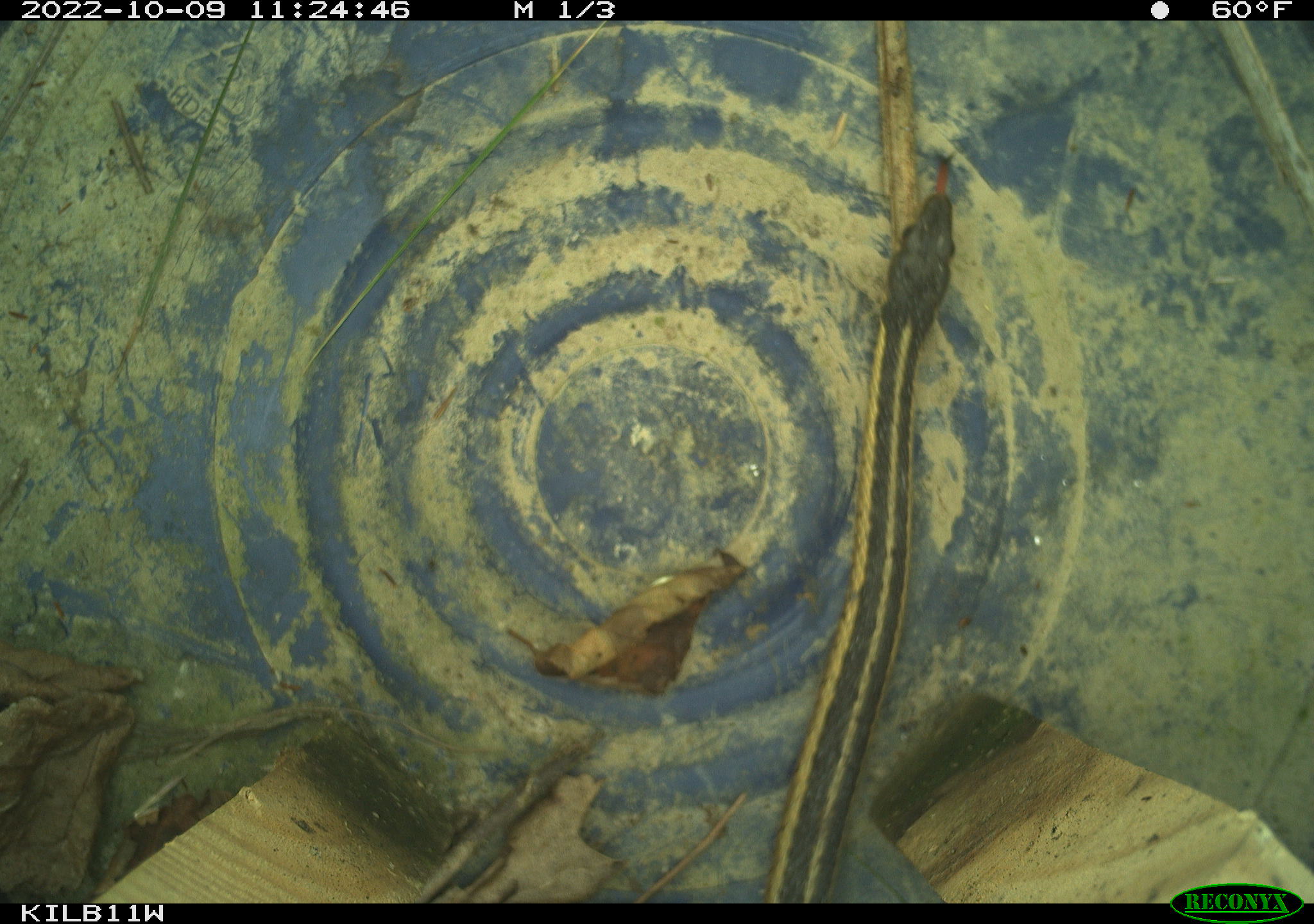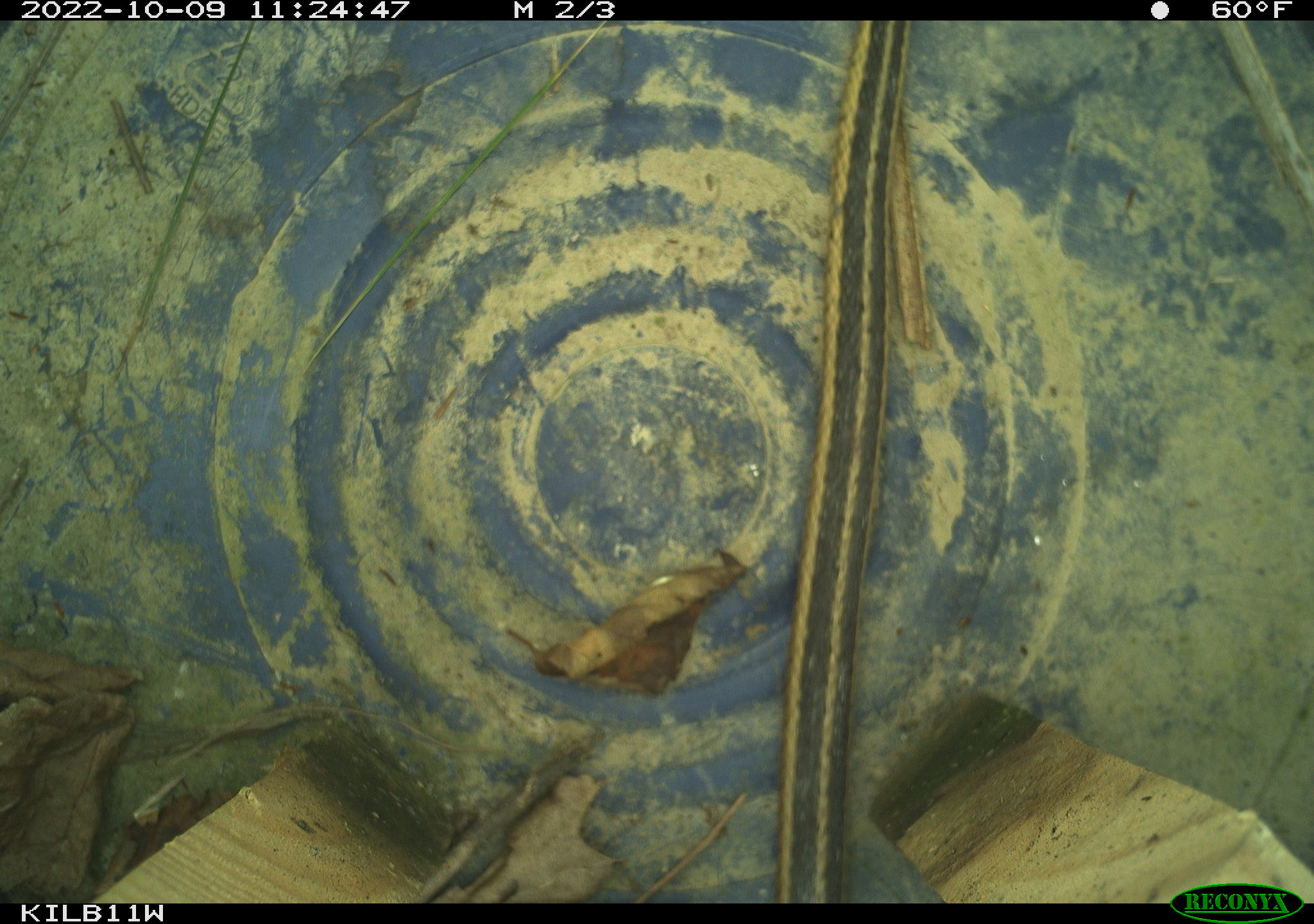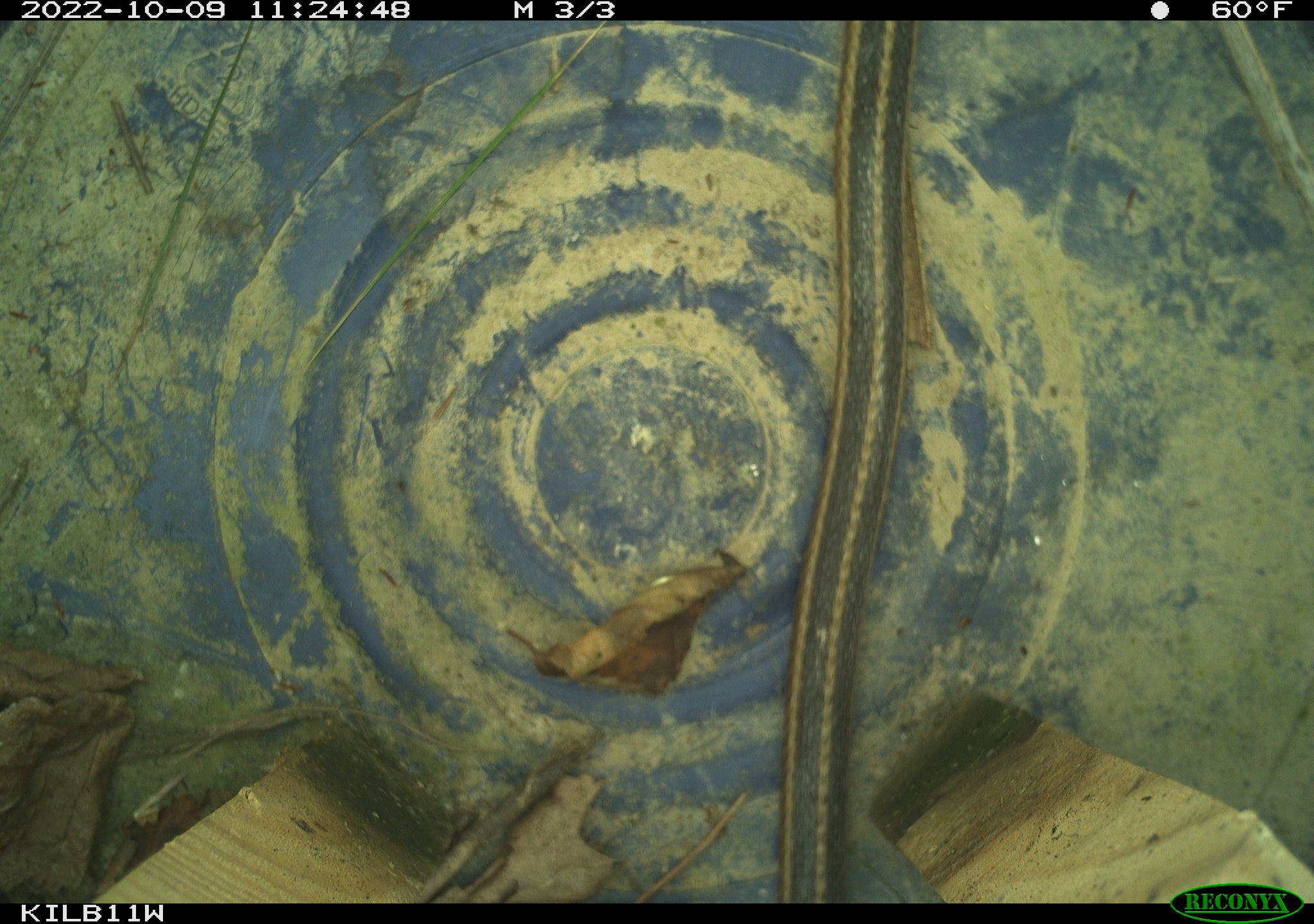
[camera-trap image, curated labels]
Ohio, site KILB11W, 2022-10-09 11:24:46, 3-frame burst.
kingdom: Animalia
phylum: Chordata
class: Reptilia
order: Squamata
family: Colubridae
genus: Thamnophis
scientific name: Thamnophis sirtalis sirtalis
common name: eastern gartersnake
Eastern gartersnake (Thamnophis sirtalis sirtalis).